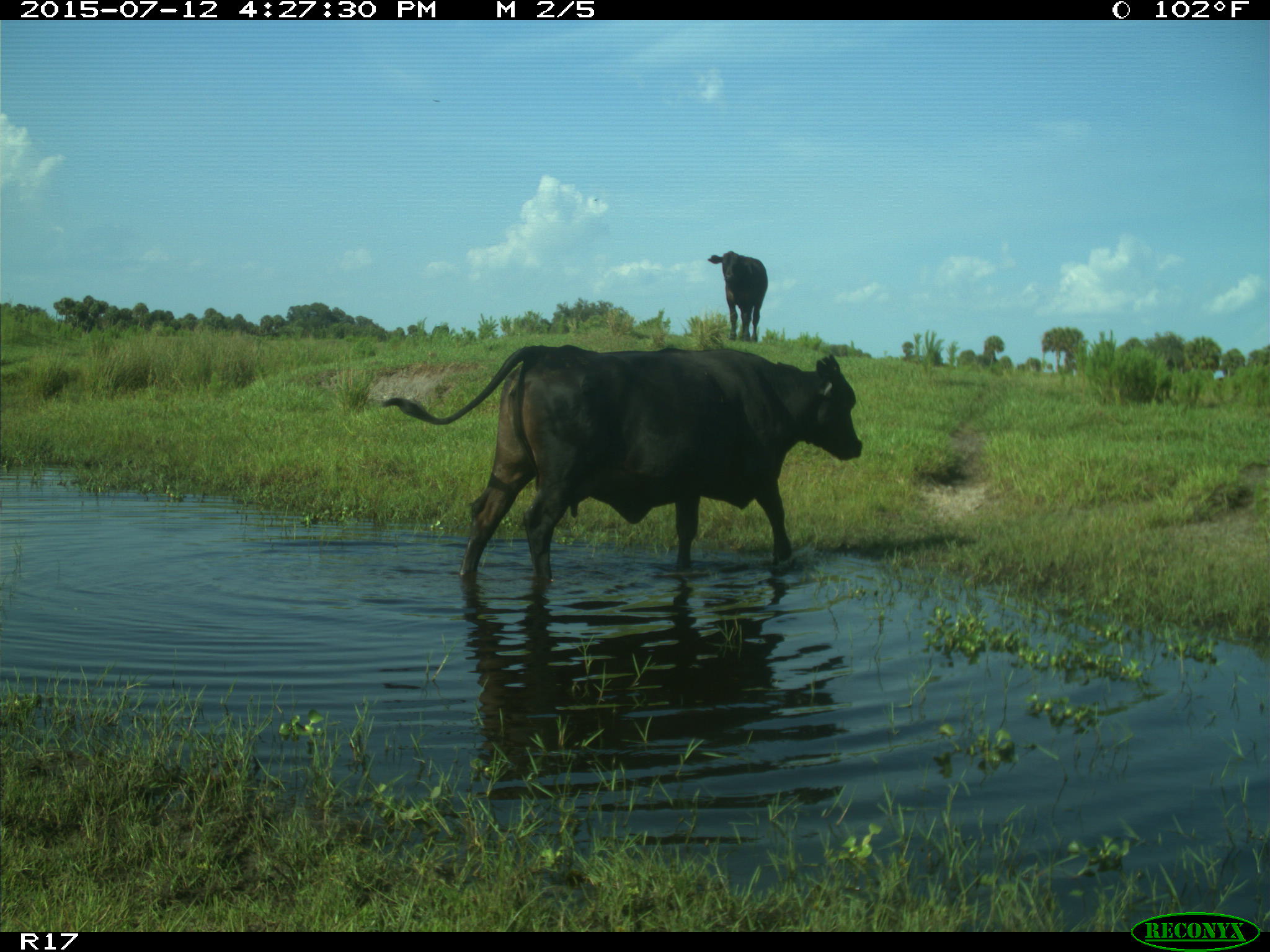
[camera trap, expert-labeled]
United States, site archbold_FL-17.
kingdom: Animalia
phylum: Chordata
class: Mammalia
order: Artiodactyla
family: Bovidae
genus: Bos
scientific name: Bos taurus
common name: domestic cow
Bos taurus (domestic cow).